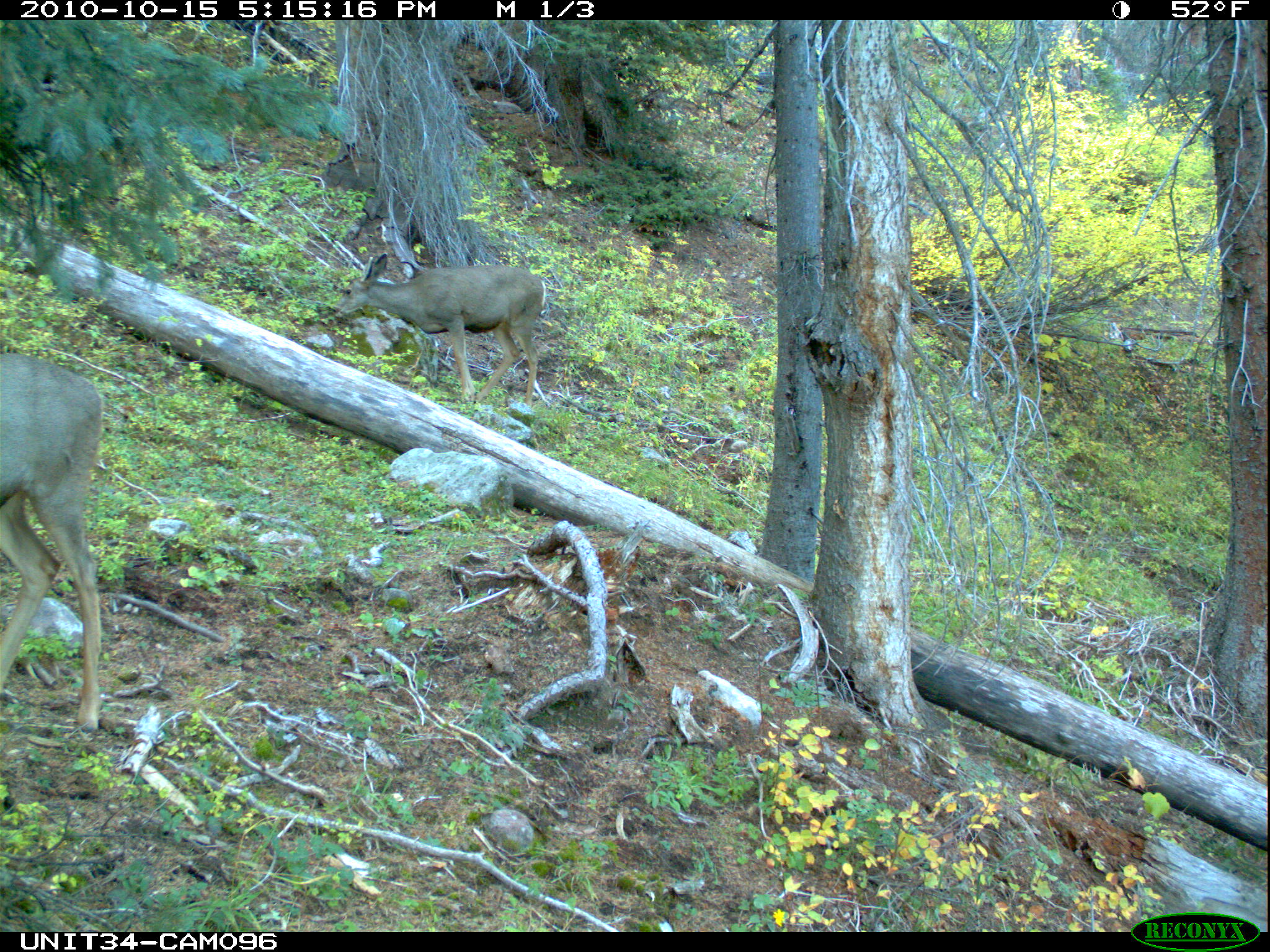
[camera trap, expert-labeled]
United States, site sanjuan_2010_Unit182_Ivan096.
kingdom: Animalia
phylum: Chordata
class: Mammalia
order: Artiodactyla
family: Cervidae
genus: Odocoileus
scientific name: Odocoileus hemionus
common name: mule deer